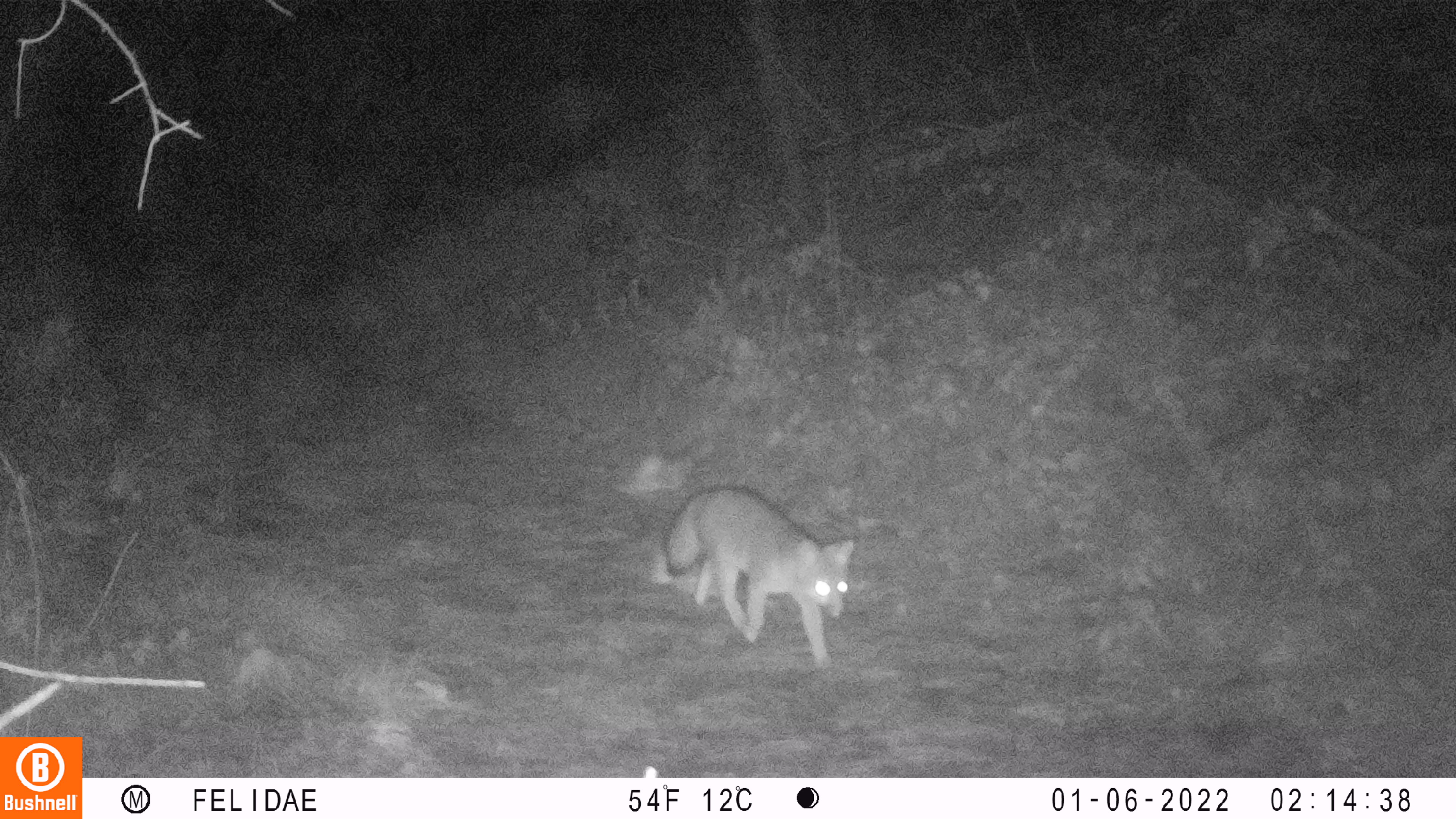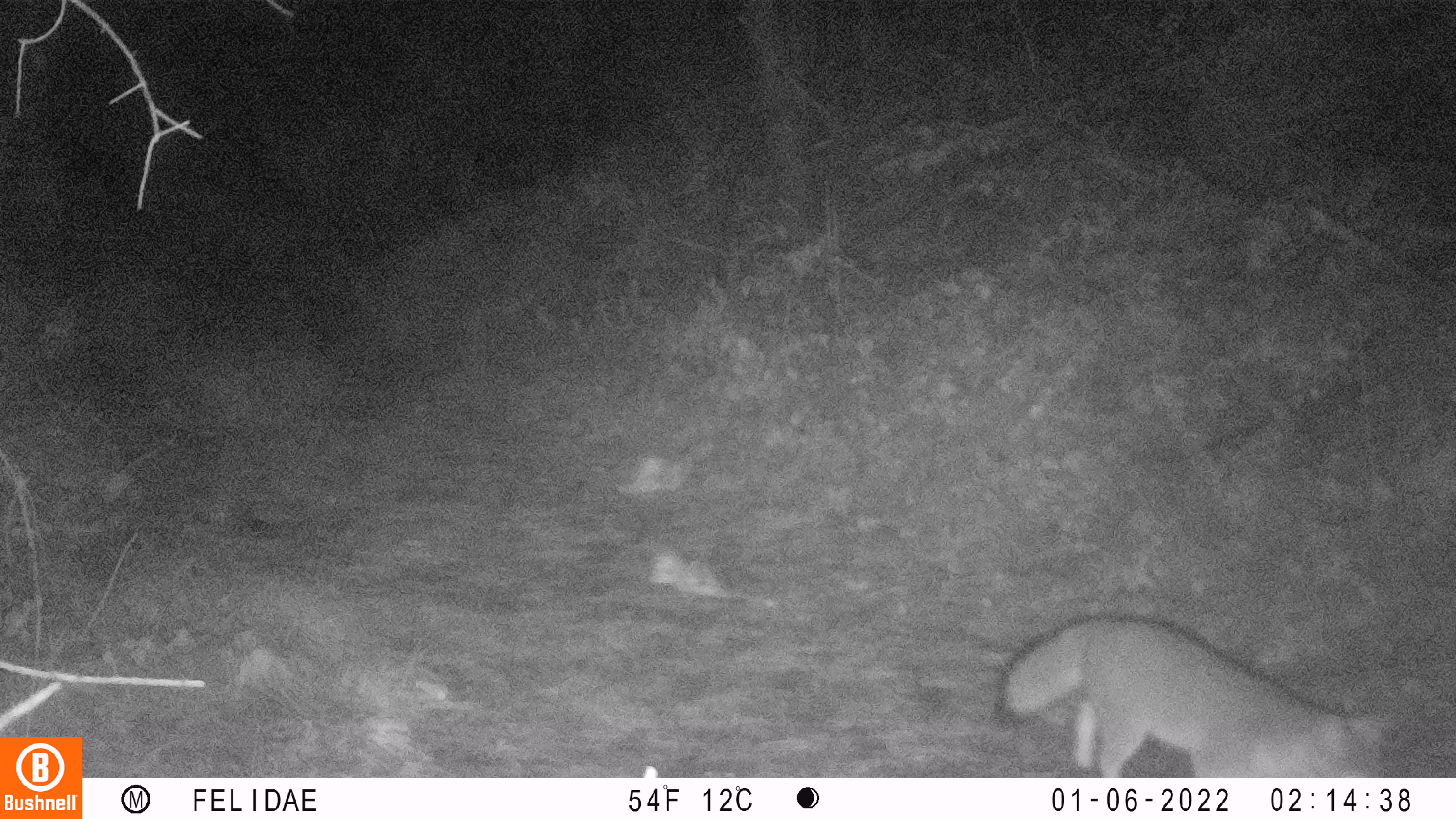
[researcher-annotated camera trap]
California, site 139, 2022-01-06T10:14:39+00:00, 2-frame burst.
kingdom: Animalia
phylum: Chordata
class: Mammalia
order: Carnivora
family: Canidae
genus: Urocyon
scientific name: Urocyon cinereoargenteus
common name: gray fox